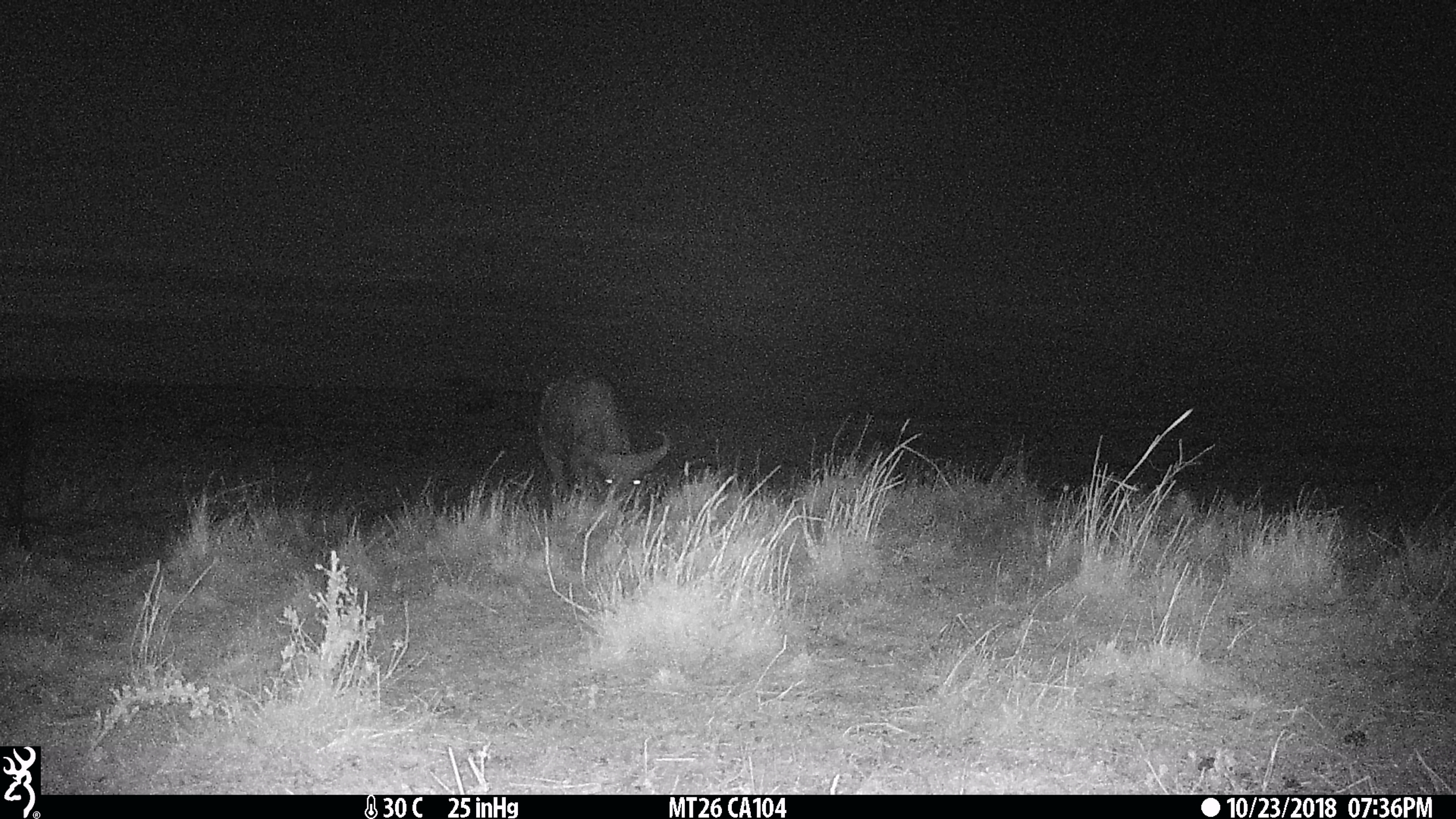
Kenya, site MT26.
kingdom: Animalia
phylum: Chordata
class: Mammalia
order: Artiodactyla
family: Bovidae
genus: Syncerus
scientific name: Syncerus caffer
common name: buffalo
Buffalo (Syncerus caffer).